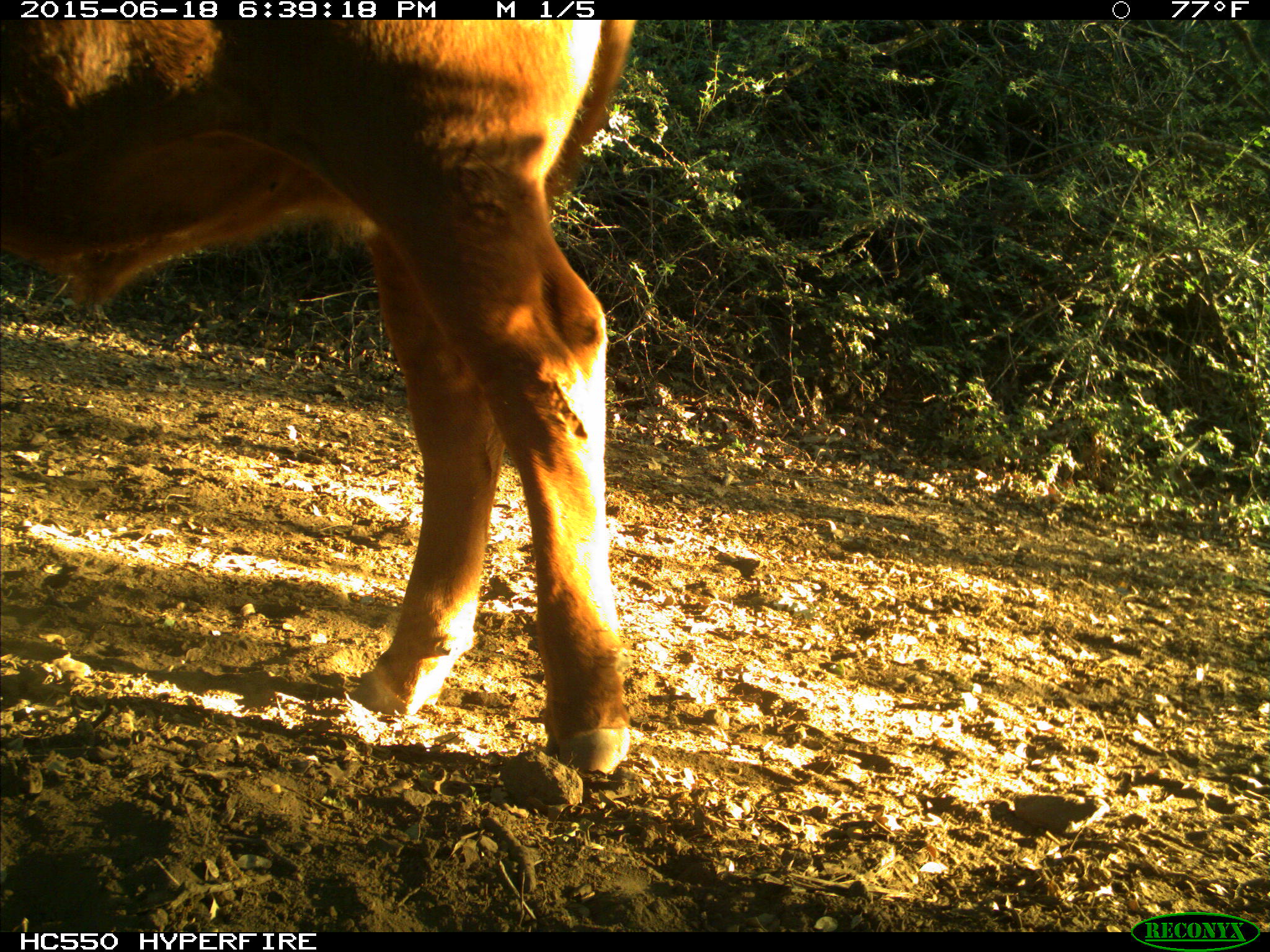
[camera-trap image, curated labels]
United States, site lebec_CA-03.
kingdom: Animalia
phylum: Chordata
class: Mammalia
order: Artiodactyla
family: Bovidae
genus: Bos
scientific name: Bos taurus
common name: domestic cow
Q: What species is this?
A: Bos taurus (domestic cow).